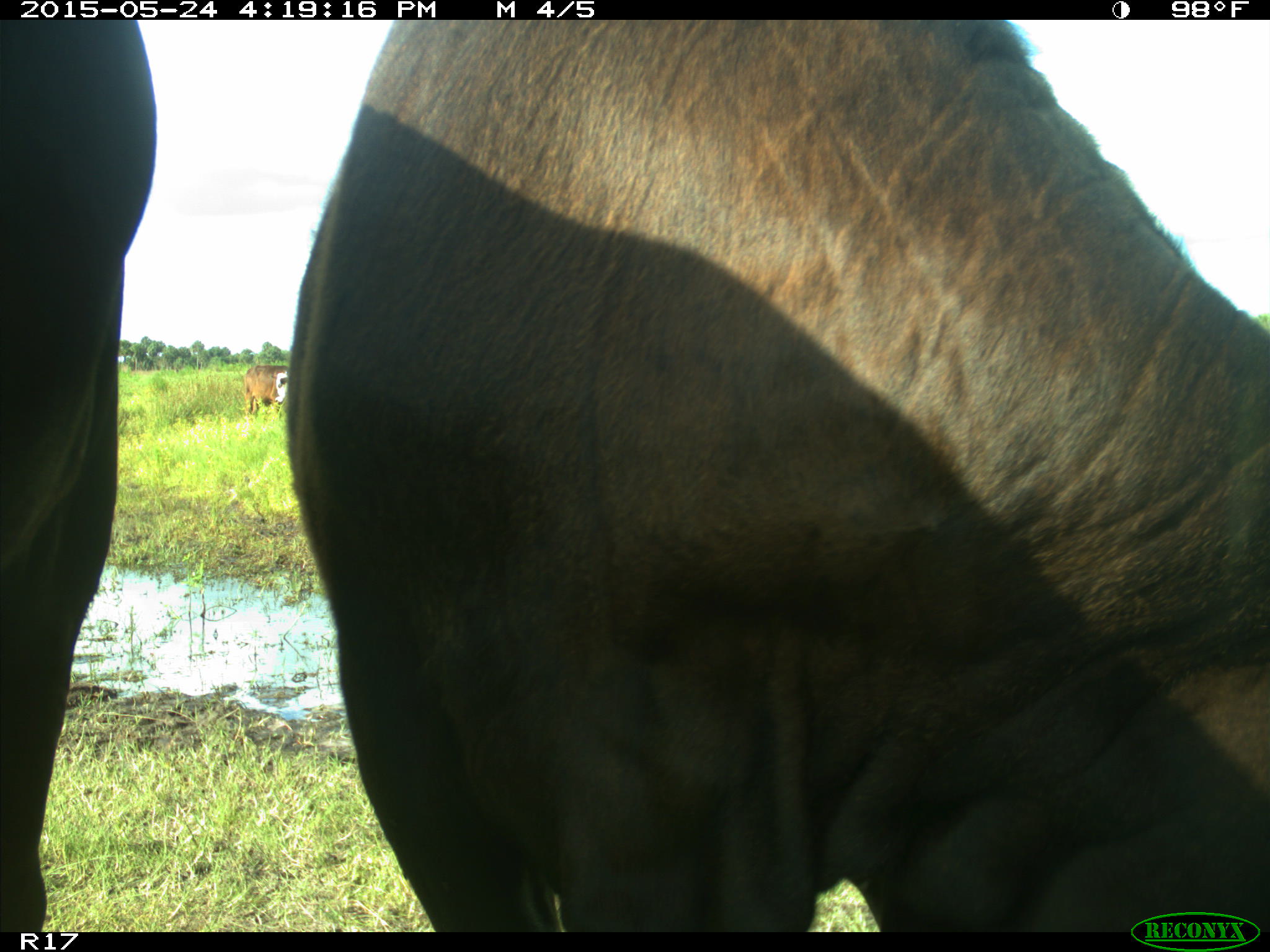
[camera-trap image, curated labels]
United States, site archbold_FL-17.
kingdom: Animalia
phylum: Chordata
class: Mammalia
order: Artiodactyla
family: Bovidae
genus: Bos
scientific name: Bos taurus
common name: domestic cow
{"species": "Bos taurus (domestic cow)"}